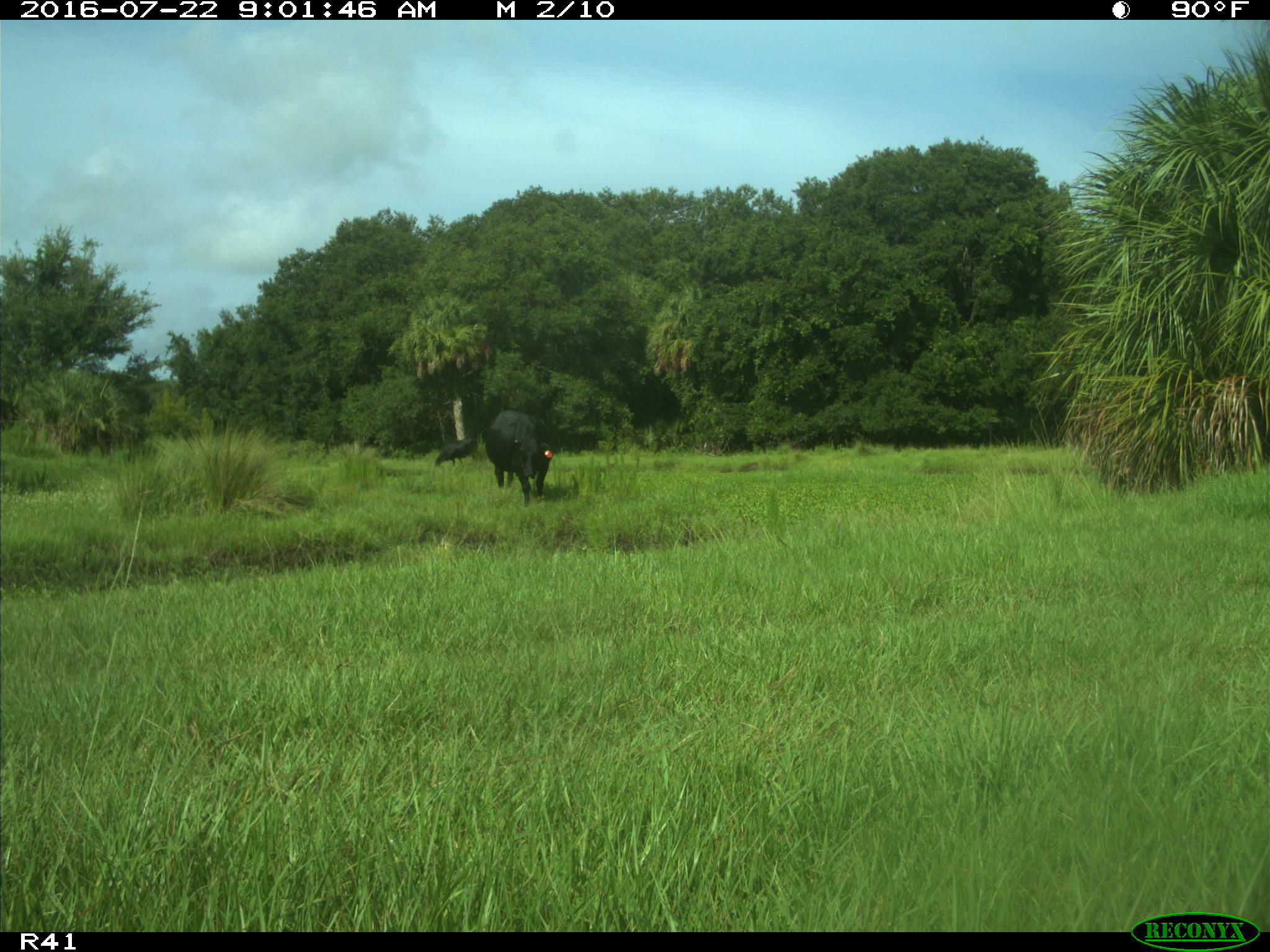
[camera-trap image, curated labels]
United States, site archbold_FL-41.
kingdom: Animalia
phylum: Chordata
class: Mammalia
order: Artiodactyla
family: Bovidae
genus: Bos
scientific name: Bos taurus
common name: domestic cow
Bos taurus (domestic cow).